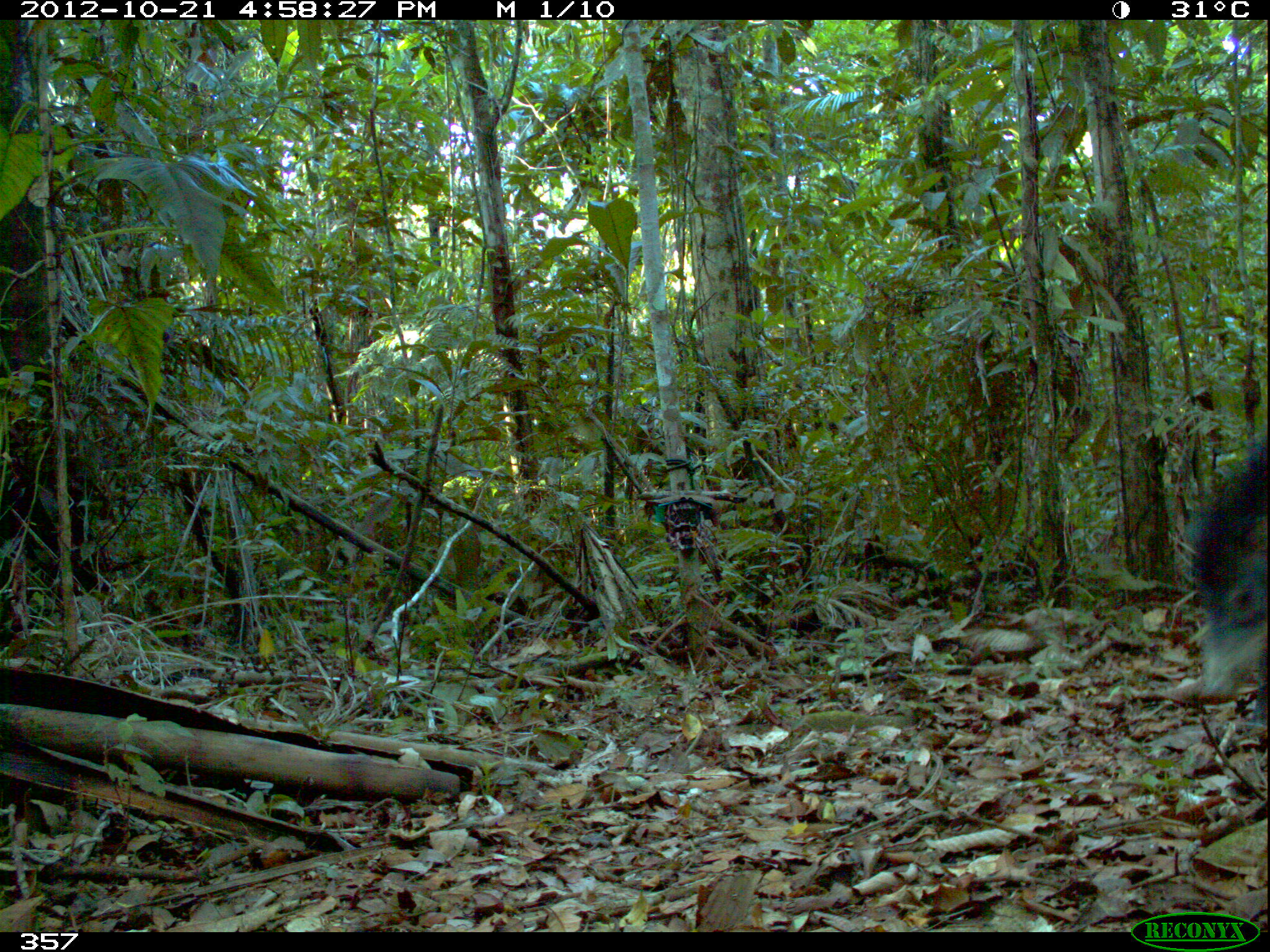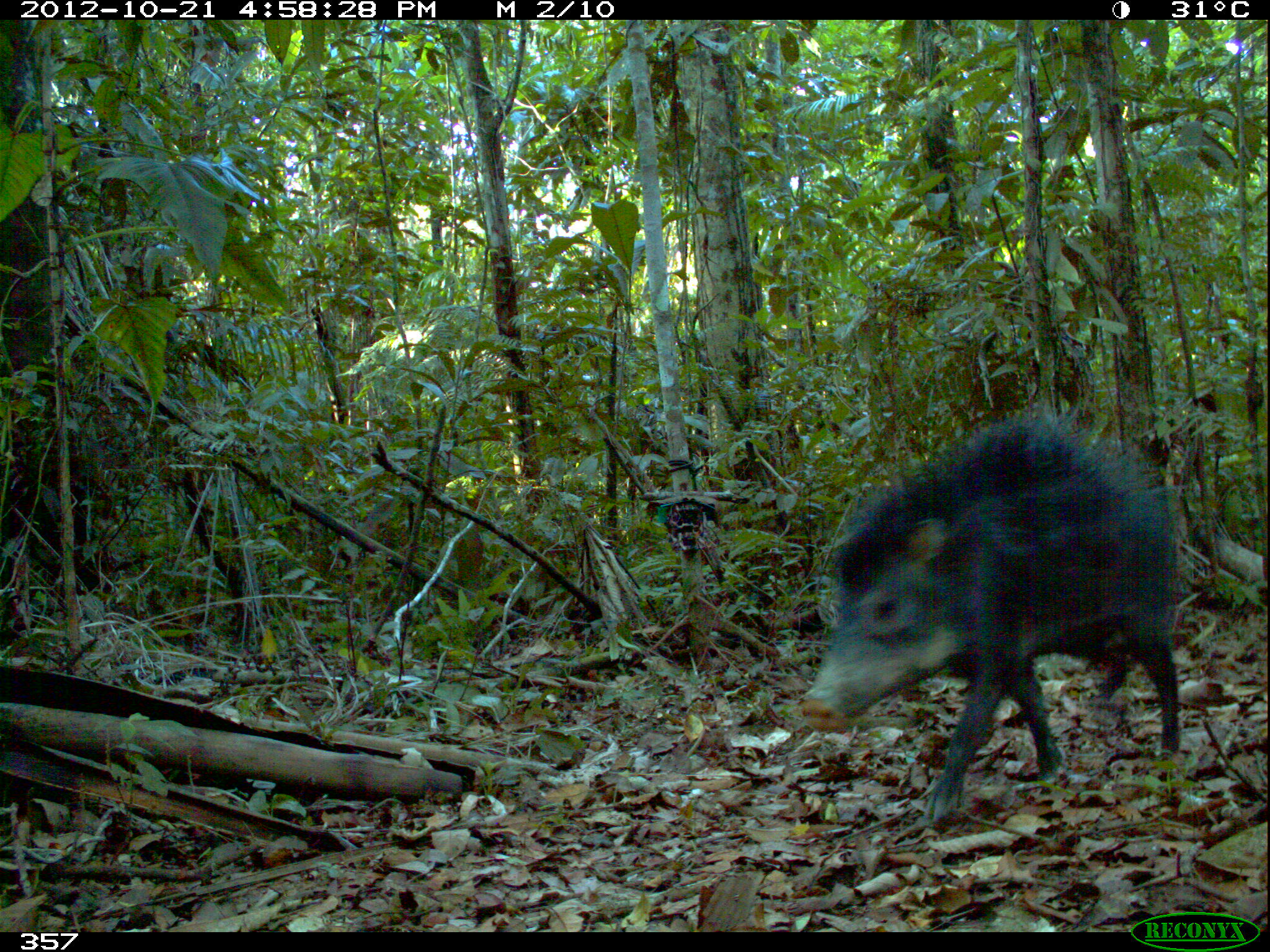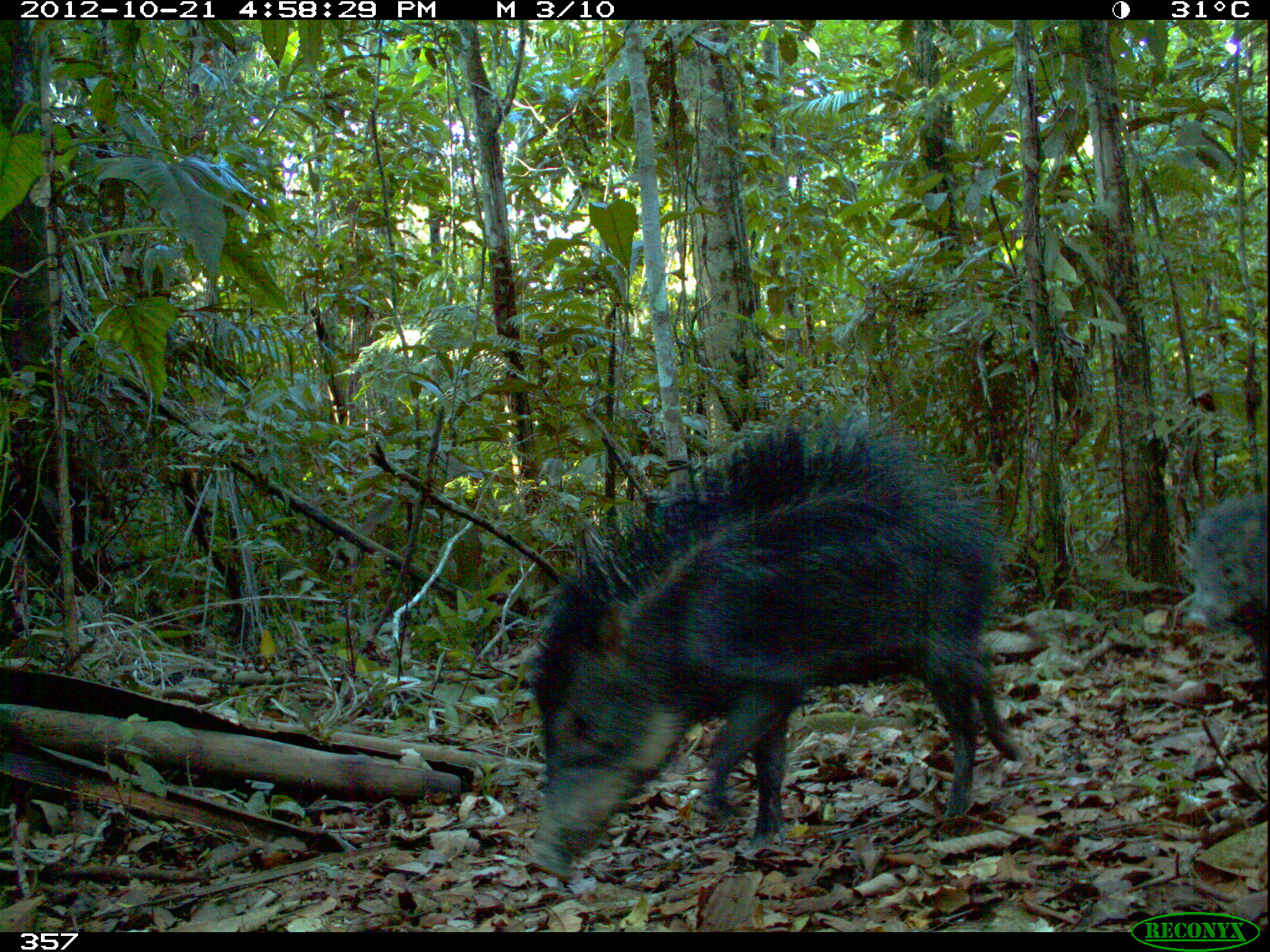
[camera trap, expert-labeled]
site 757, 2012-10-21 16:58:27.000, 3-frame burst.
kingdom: Animalia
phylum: Chordata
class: Mammalia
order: Artiodactyla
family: Tayassuidae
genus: Tayassu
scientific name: Tayassu pecari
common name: white-lipped peccary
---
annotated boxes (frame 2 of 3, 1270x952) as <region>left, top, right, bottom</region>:
tayassu pecari: <region>798, 401, 1180, 824</region>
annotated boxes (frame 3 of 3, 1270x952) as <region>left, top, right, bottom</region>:
tayassu pecari: <region>520, 408, 1028, 879</region>; <region>1178, 489, 1267, 702</region>